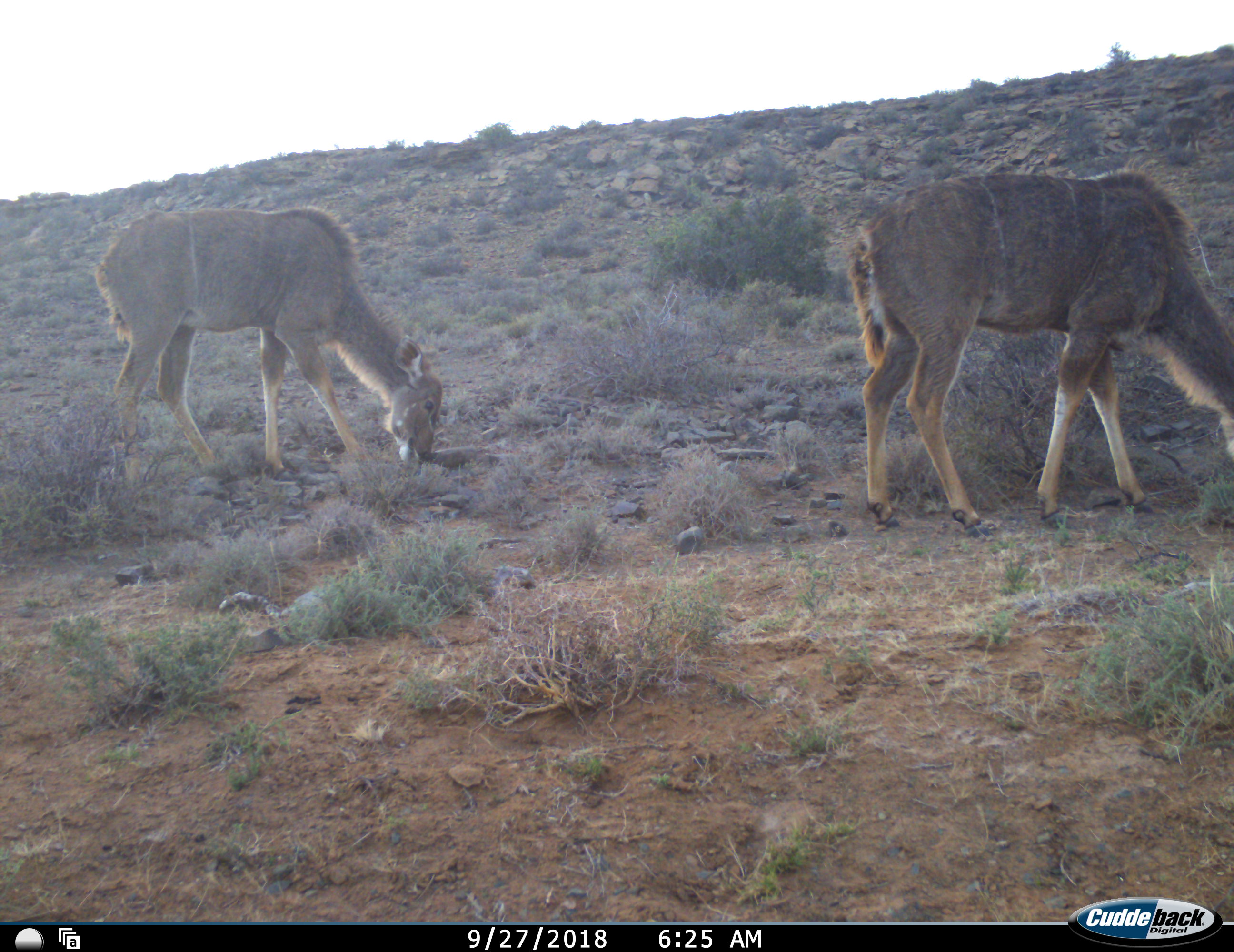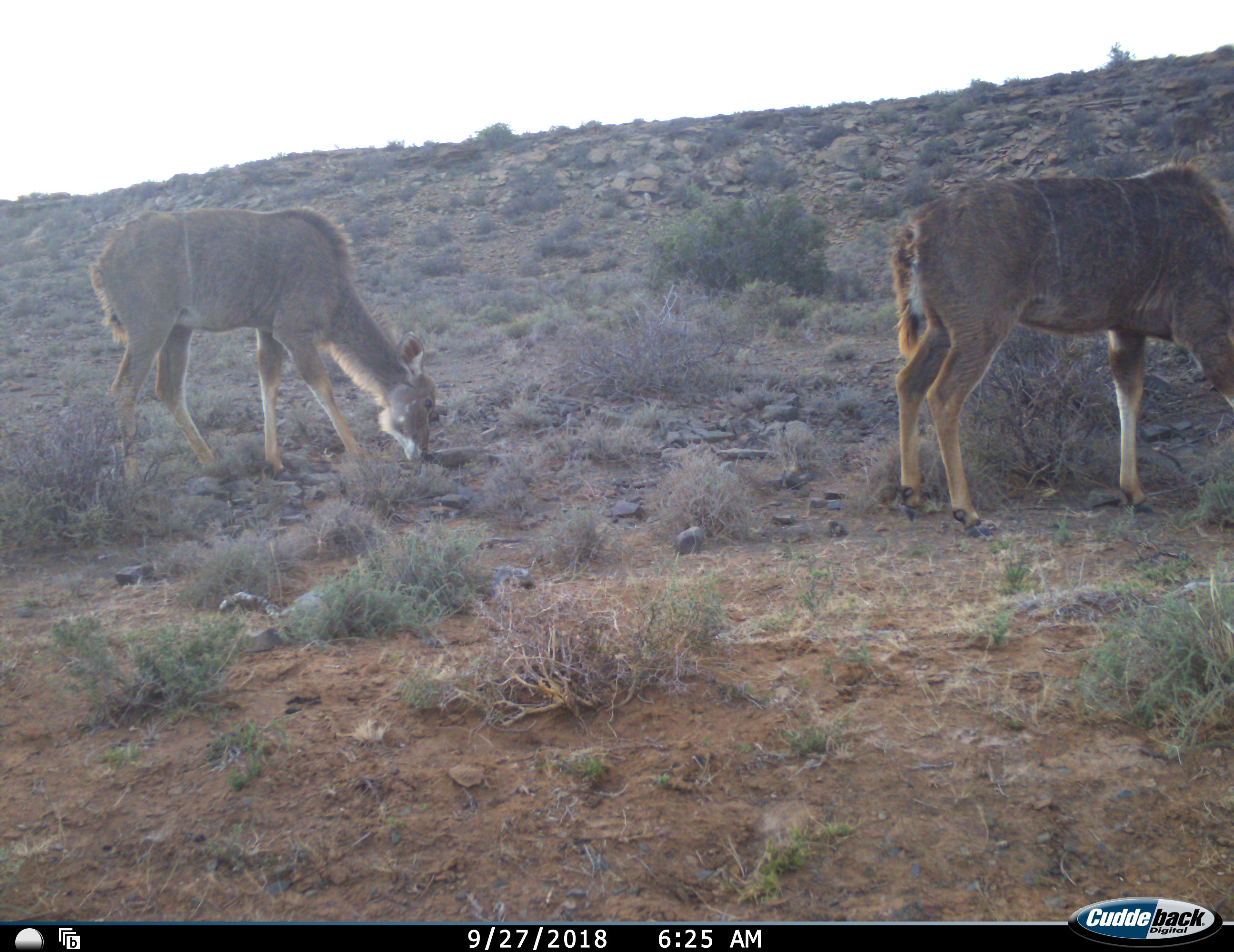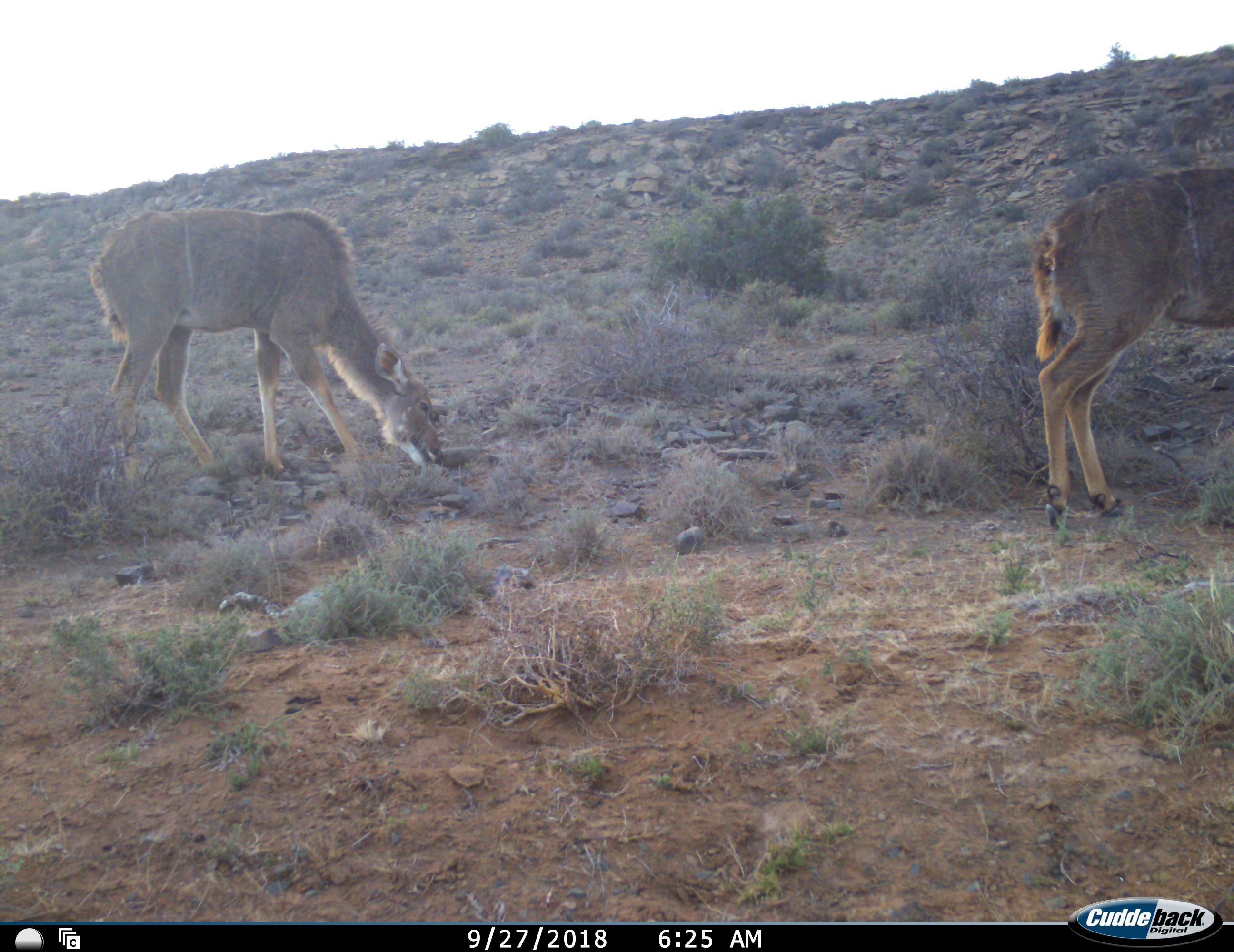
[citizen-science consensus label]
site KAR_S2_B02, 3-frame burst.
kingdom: Animalia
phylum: Chordata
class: Mammalia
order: Artiodactyla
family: Bovidae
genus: Tragelaphus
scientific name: Tragelaphus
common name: kudu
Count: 2.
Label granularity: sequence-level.